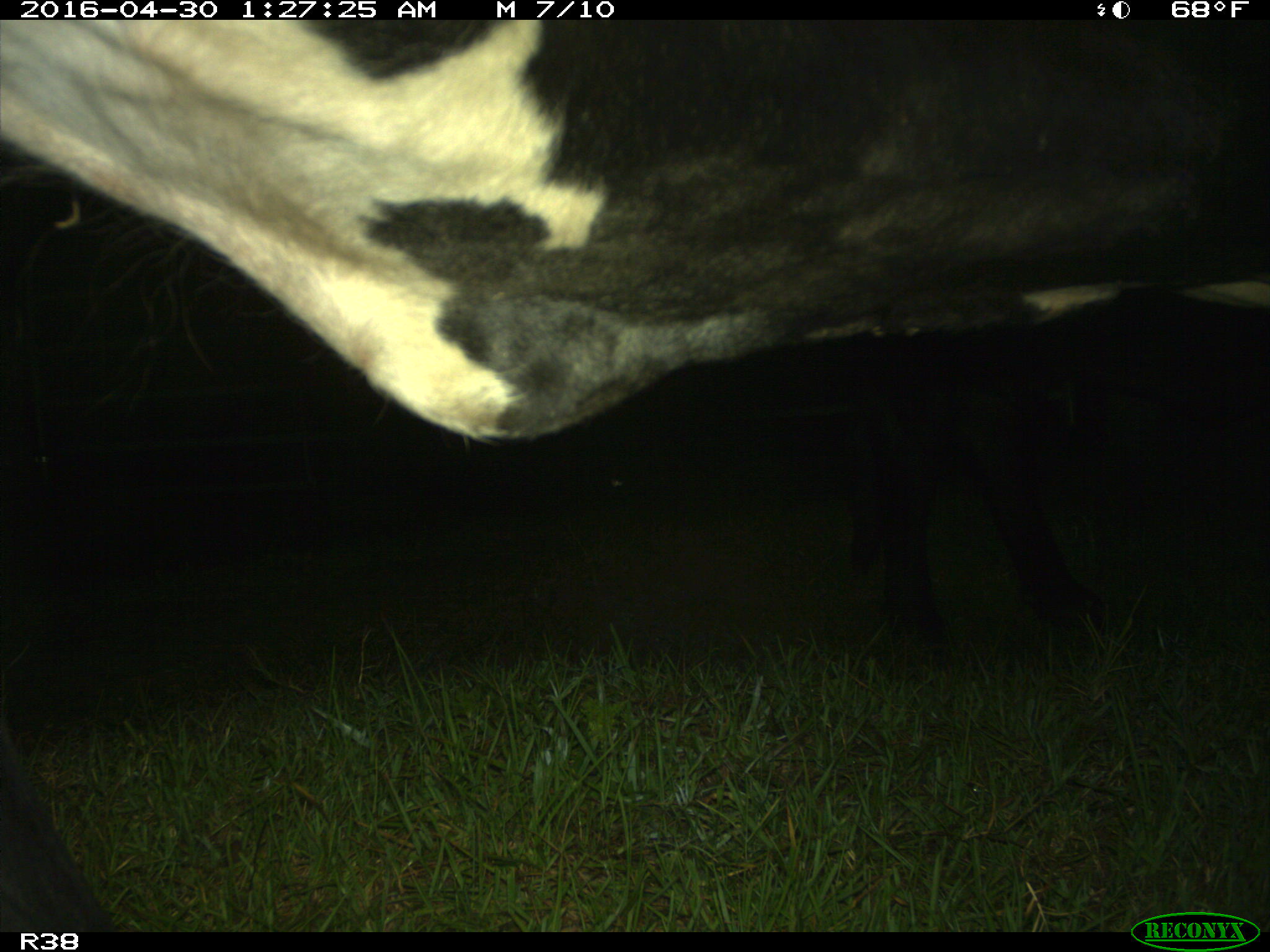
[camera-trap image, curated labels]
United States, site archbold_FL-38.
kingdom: Animalia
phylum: Chordata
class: Mammalia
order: Artiodactyla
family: Bovidae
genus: Bos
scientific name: Bos taurus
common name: domestic cow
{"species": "Bos taurus (domestic cow)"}